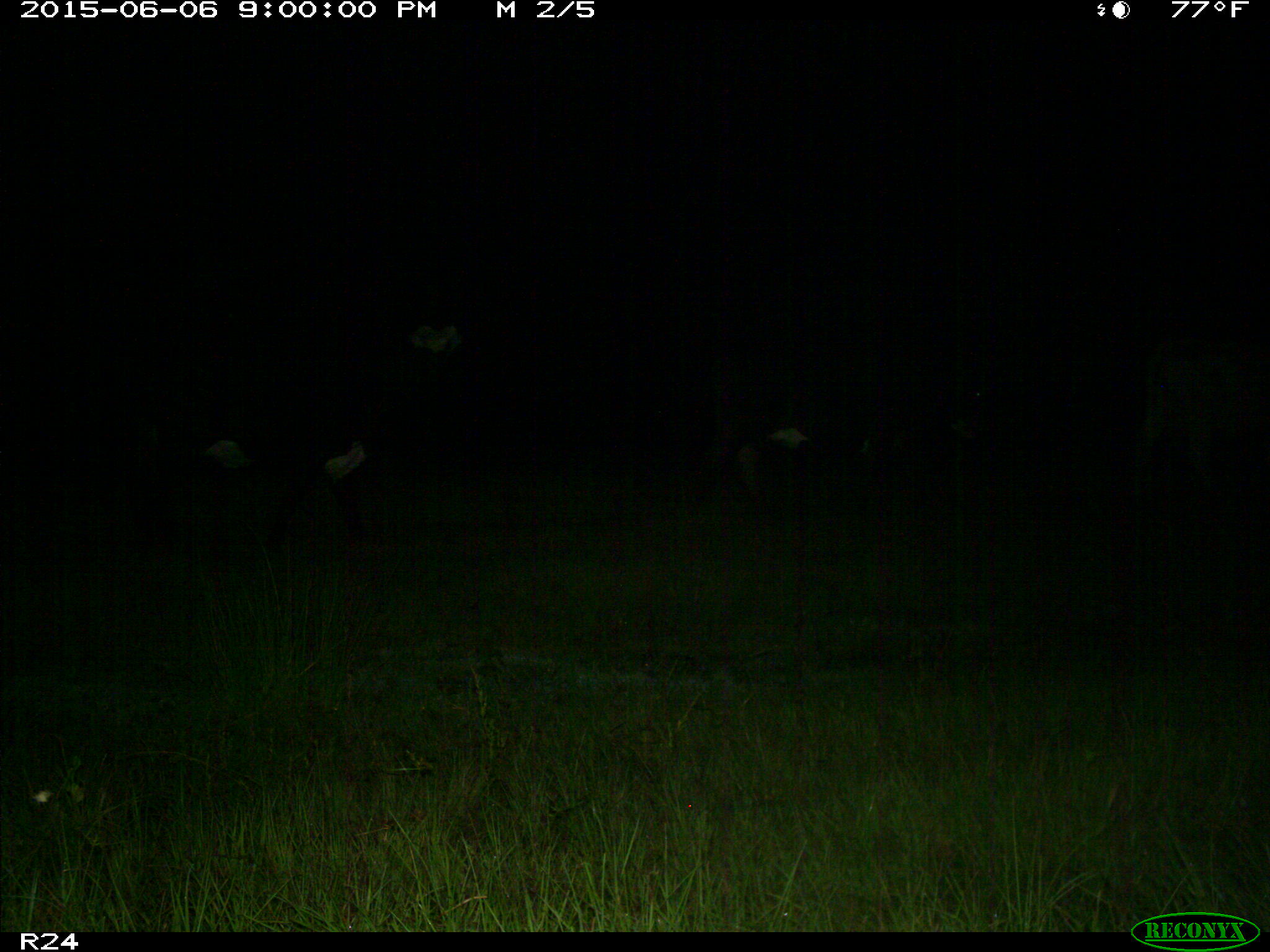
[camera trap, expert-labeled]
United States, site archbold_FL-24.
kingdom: Animalia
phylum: Chordata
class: Mammalia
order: Artiodactyla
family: Bovidae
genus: Bos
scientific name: Bos taurus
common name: domestic cow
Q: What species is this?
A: Bos taurus (domestic cow).